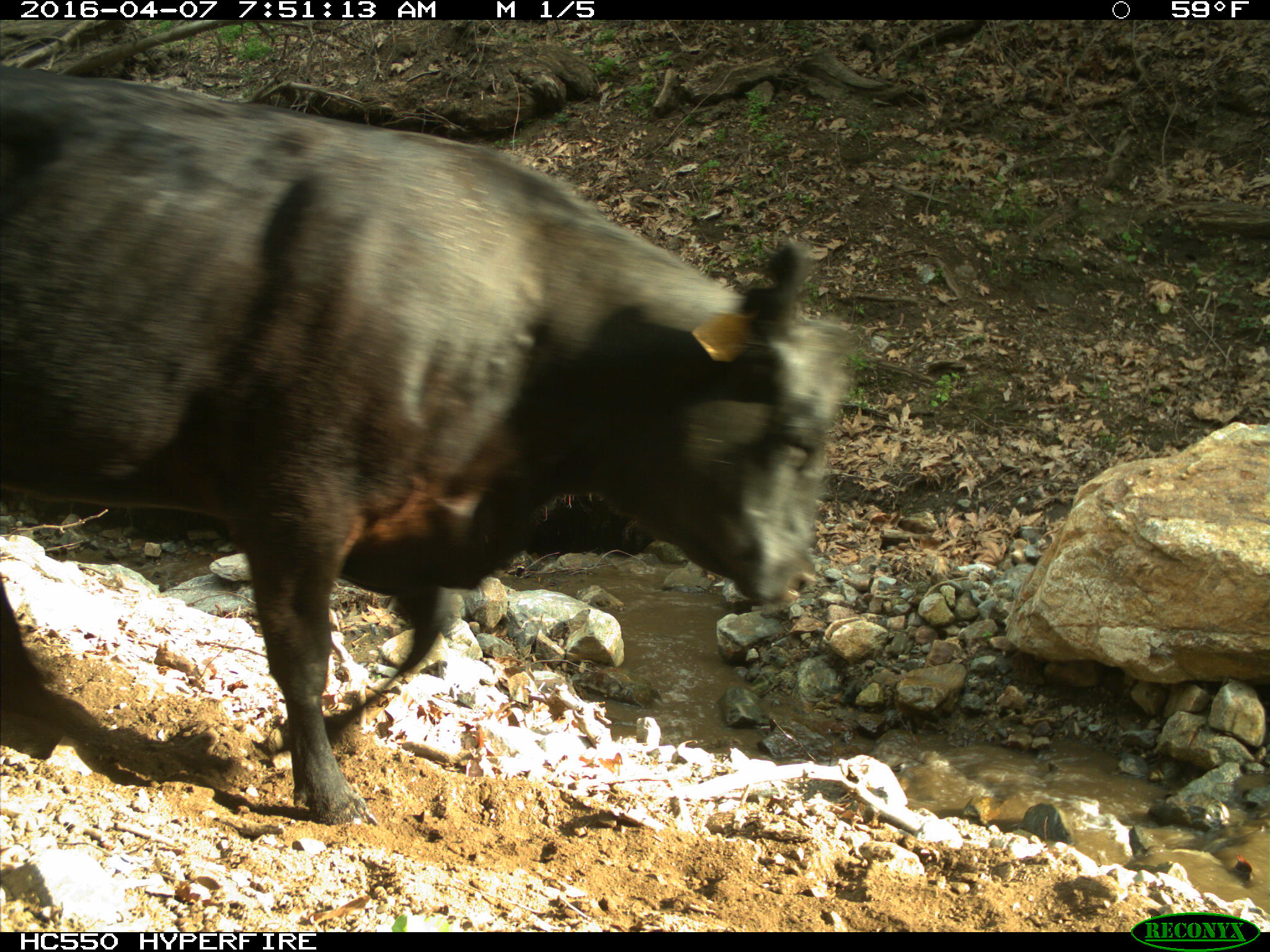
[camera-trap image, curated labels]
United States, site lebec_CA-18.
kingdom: Animalia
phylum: Chordata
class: Mammalia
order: Artiodactyla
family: Bovidae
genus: Bos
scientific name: Bos taurus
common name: domestic cow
Bos taurus (domestic cow).